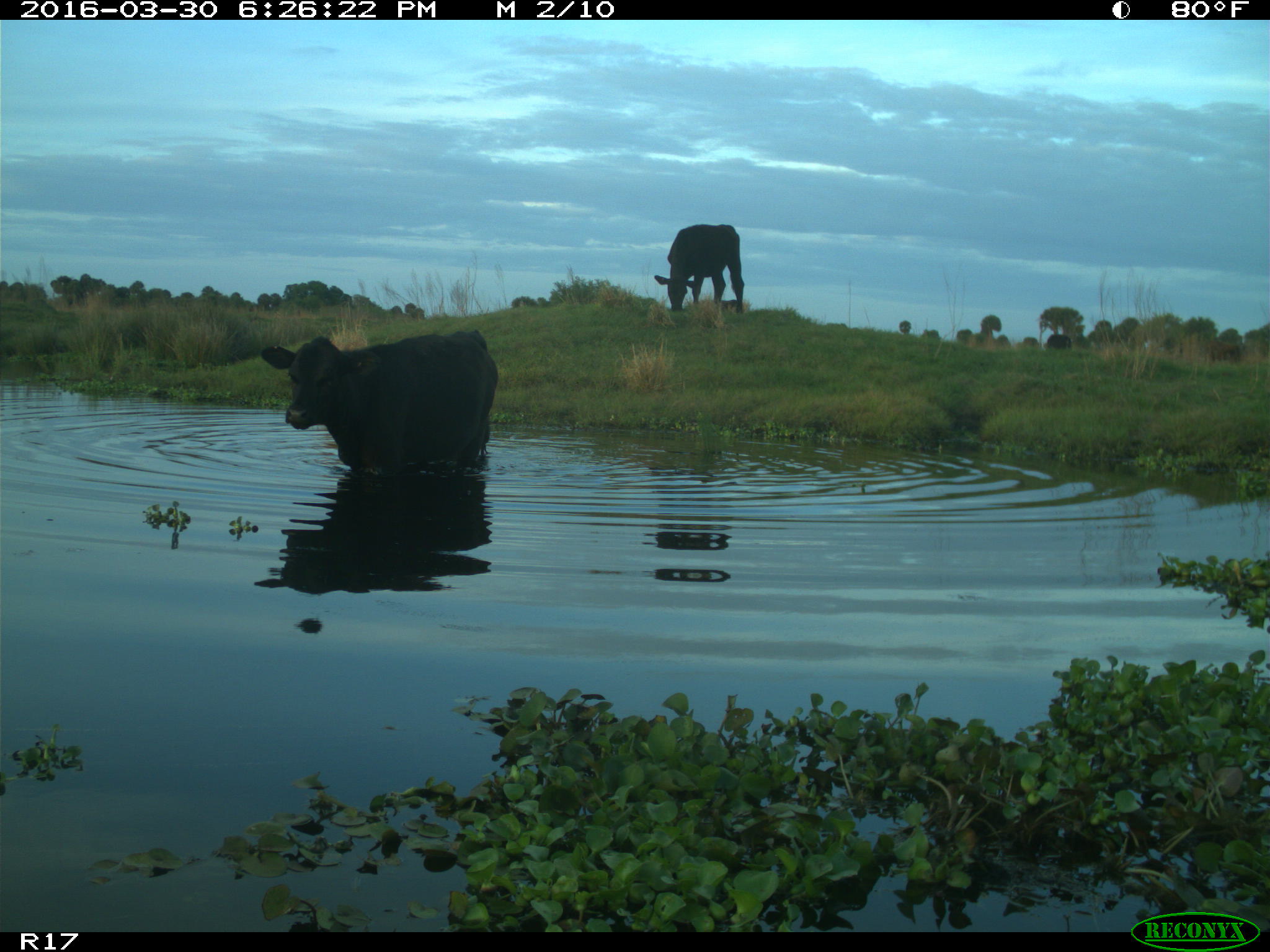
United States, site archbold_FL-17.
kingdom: Animalia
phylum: Chordata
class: Mammalia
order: Artiodactyla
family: Bovidae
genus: Bos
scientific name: Bos taurus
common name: domestic cow